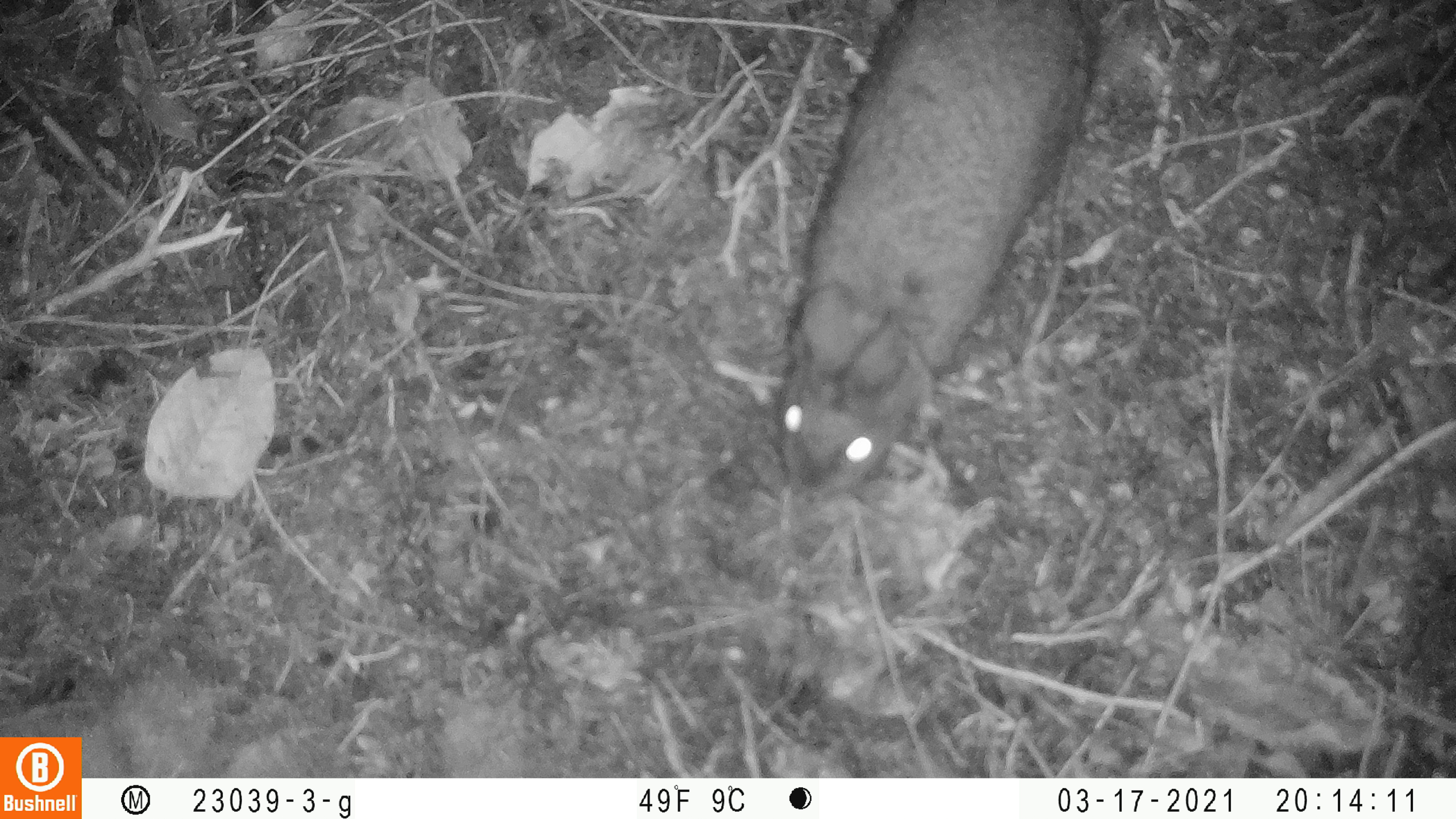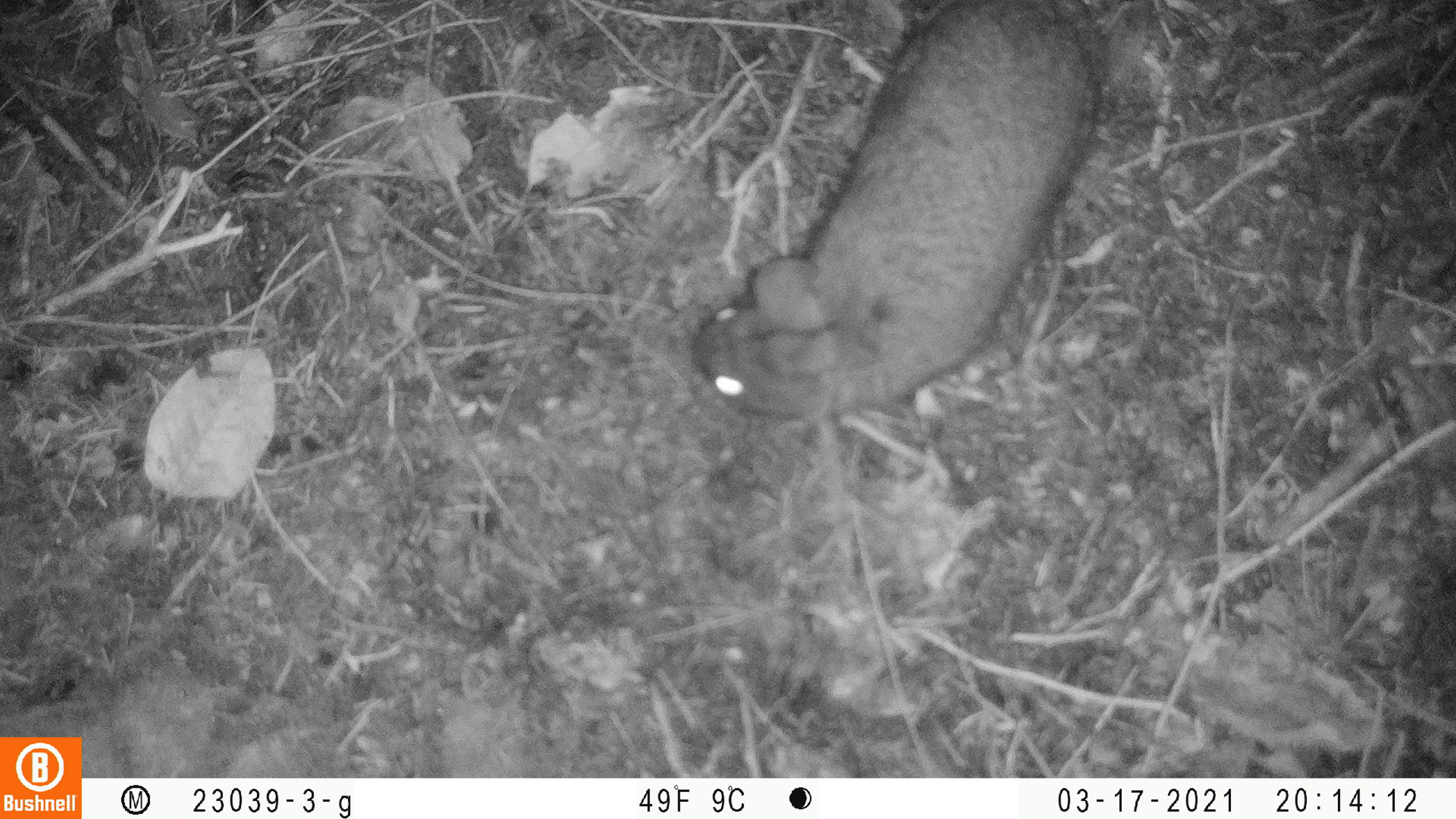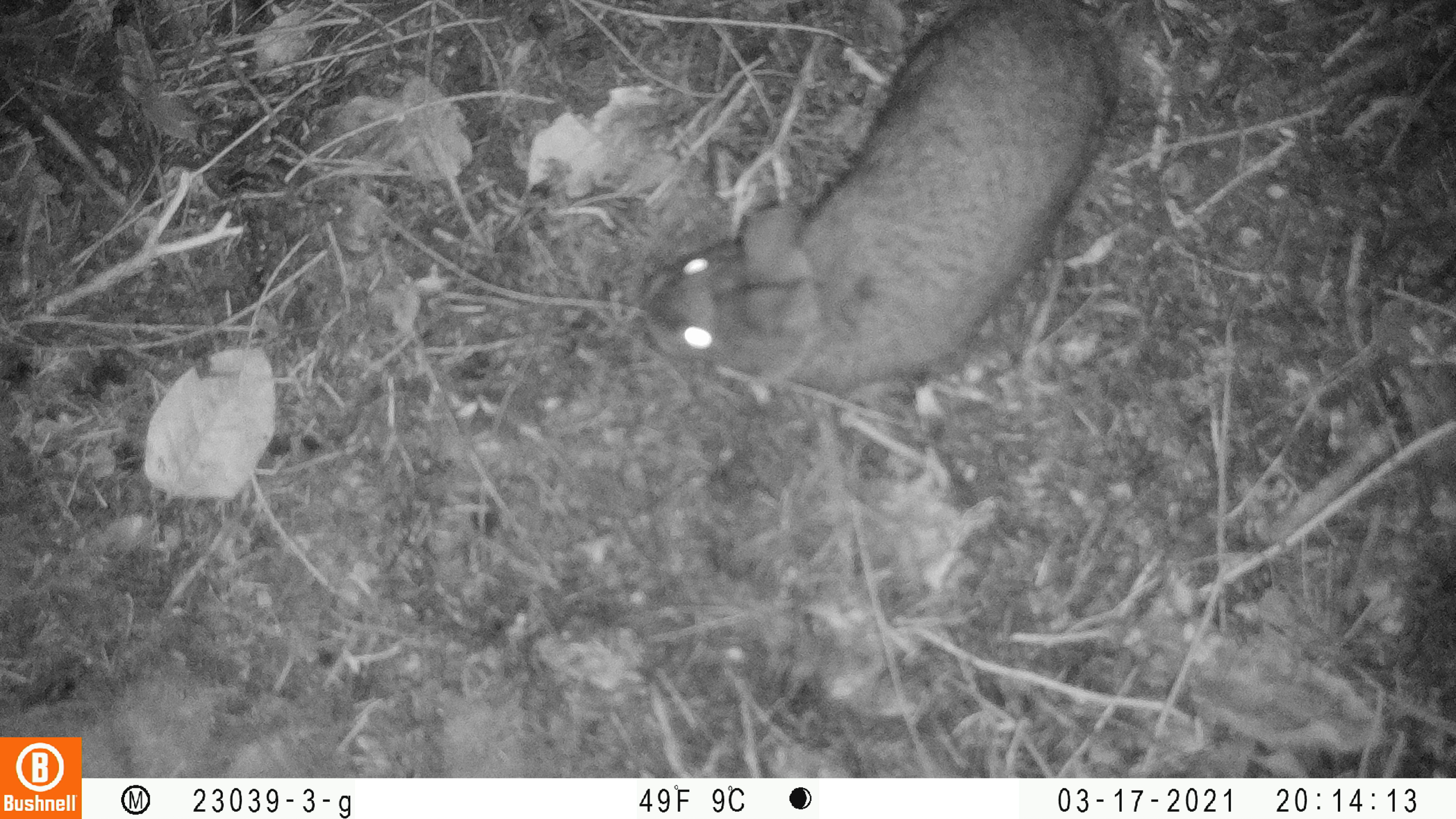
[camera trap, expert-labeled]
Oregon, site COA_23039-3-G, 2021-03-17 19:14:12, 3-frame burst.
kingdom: Animalia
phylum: Chordata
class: Mammalia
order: Lagomorpha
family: Leporidae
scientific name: Leporidae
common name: hares and rabbits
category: leporidae family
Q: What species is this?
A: Leporidae family (hares and rabbits) (Leporidae).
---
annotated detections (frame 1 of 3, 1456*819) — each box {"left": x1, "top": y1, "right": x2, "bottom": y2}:
leporidae family: {"left": 735, "top": 0, "right": 1121, "bottom": 513}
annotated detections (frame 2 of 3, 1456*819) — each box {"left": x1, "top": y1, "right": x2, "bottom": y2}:
leporidae family: {"left": 666, "top": 0, "right": 1138, "bottom": 454}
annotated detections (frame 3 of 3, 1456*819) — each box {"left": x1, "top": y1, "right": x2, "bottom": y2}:
leporidae family: {"left": 625, "top": 1, "right": 1141, "bottom": 428}